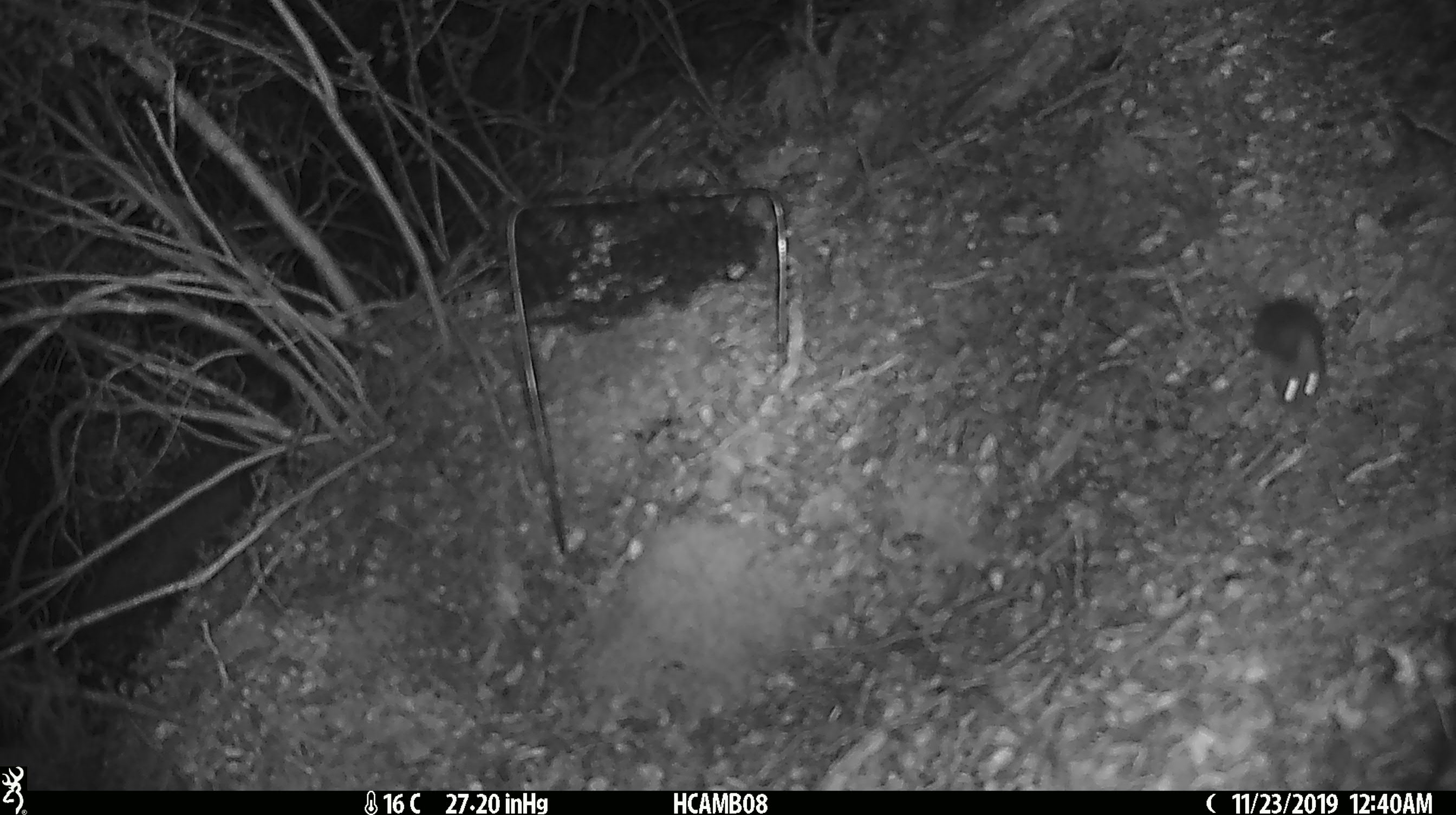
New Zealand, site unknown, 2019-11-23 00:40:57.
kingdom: Animalia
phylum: Chordata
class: Mammalia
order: Rodentia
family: Muridae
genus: Mus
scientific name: Mus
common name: mouse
Mouse (Mus).